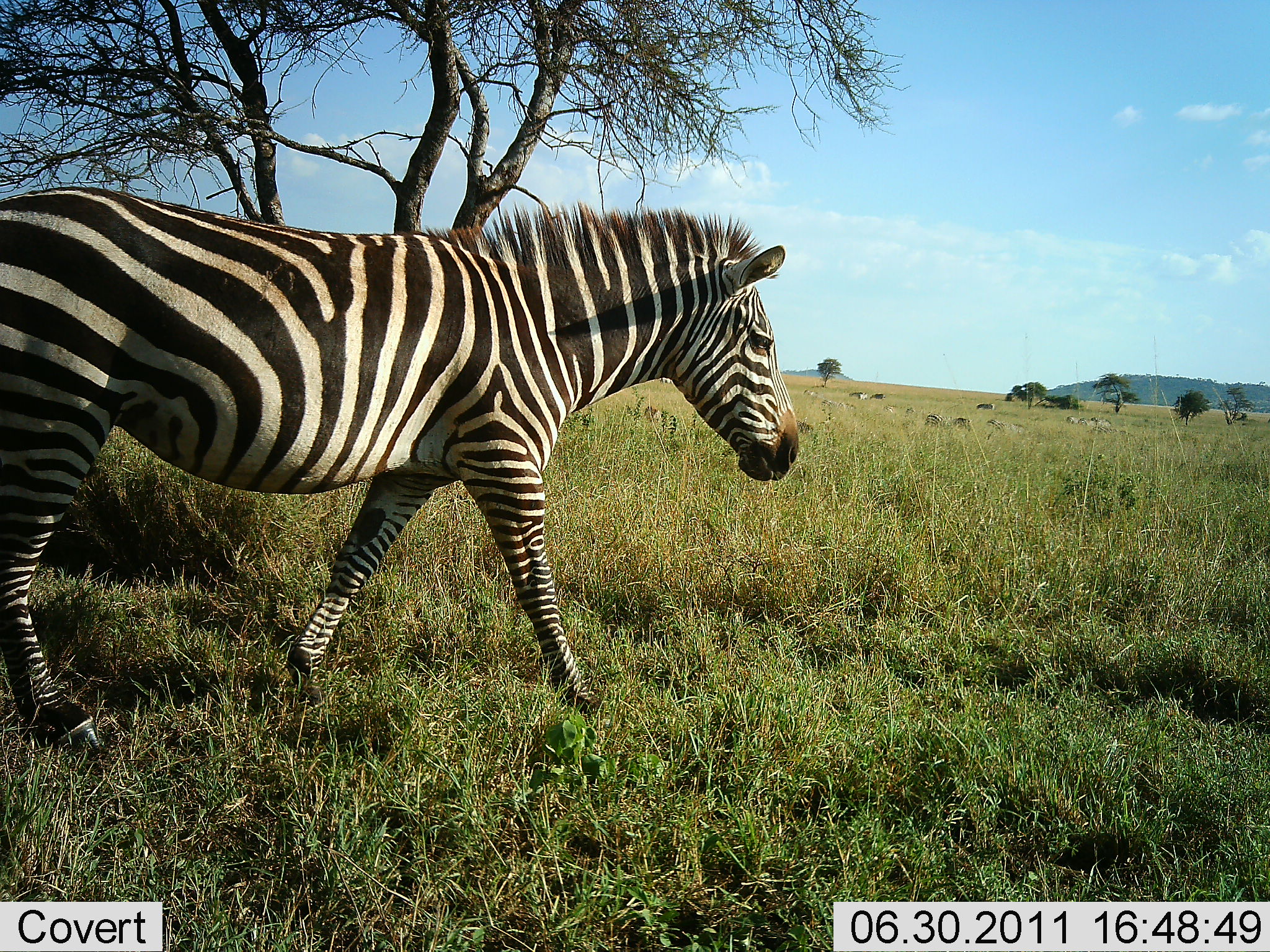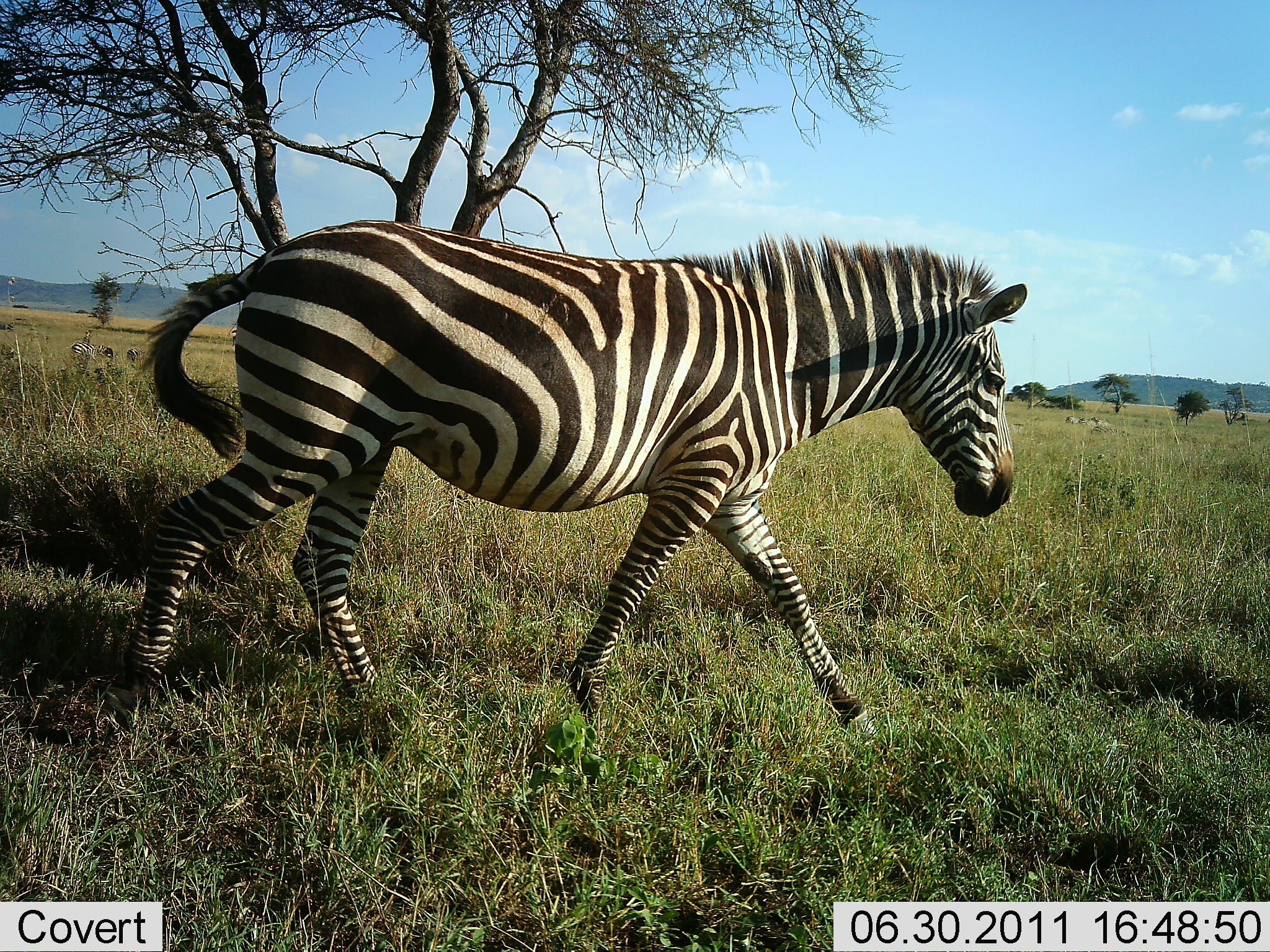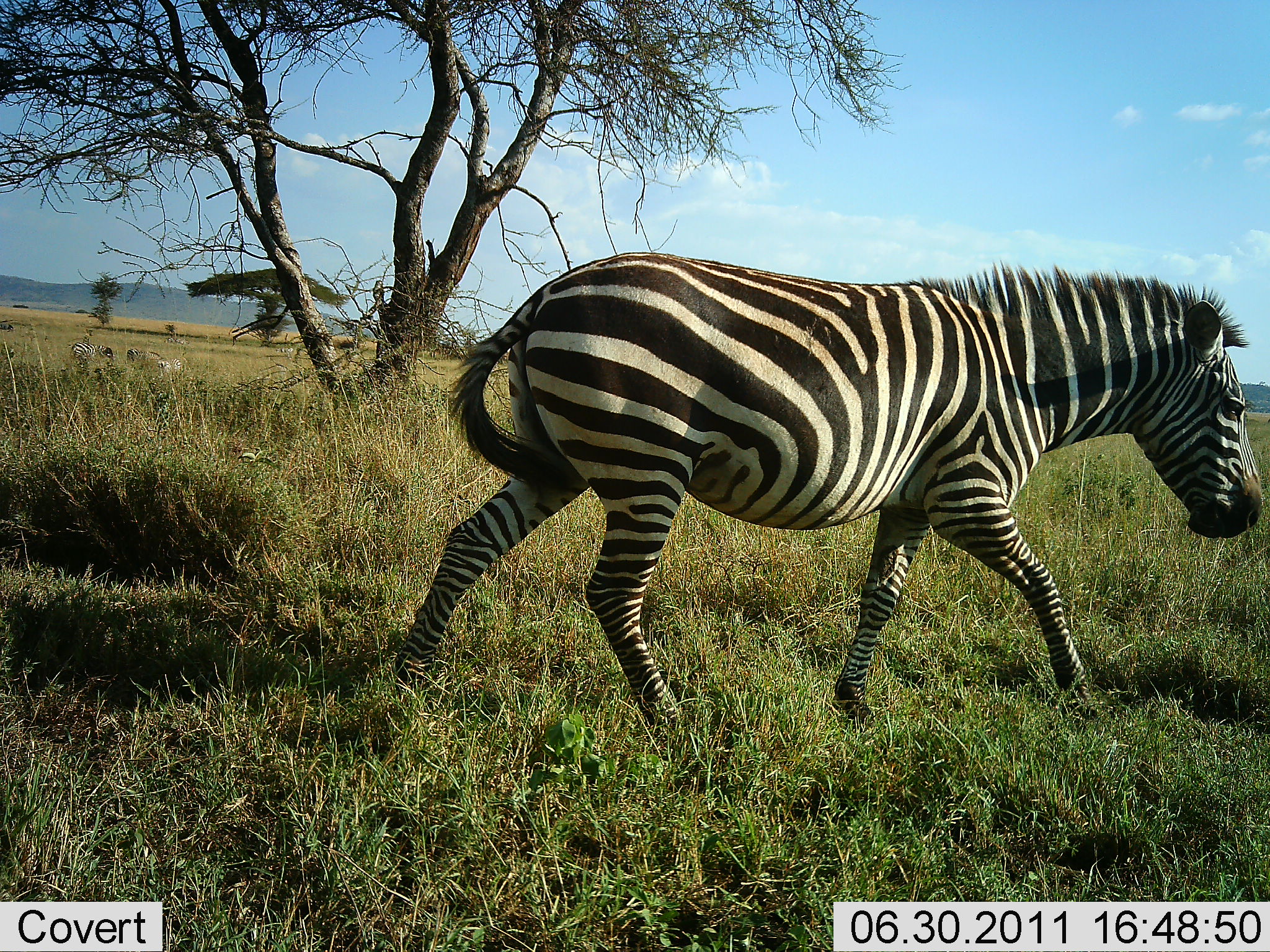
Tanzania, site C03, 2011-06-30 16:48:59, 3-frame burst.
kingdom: Animalia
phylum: Chordata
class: Mammalia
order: Perissodactyla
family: Equidae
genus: Equus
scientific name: Equus quagga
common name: plains zebra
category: zebra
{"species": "zebra (plains zebra) (Equus quagga)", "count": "1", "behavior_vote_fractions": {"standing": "17%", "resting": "0%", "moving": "100%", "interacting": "0%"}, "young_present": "0%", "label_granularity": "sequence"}